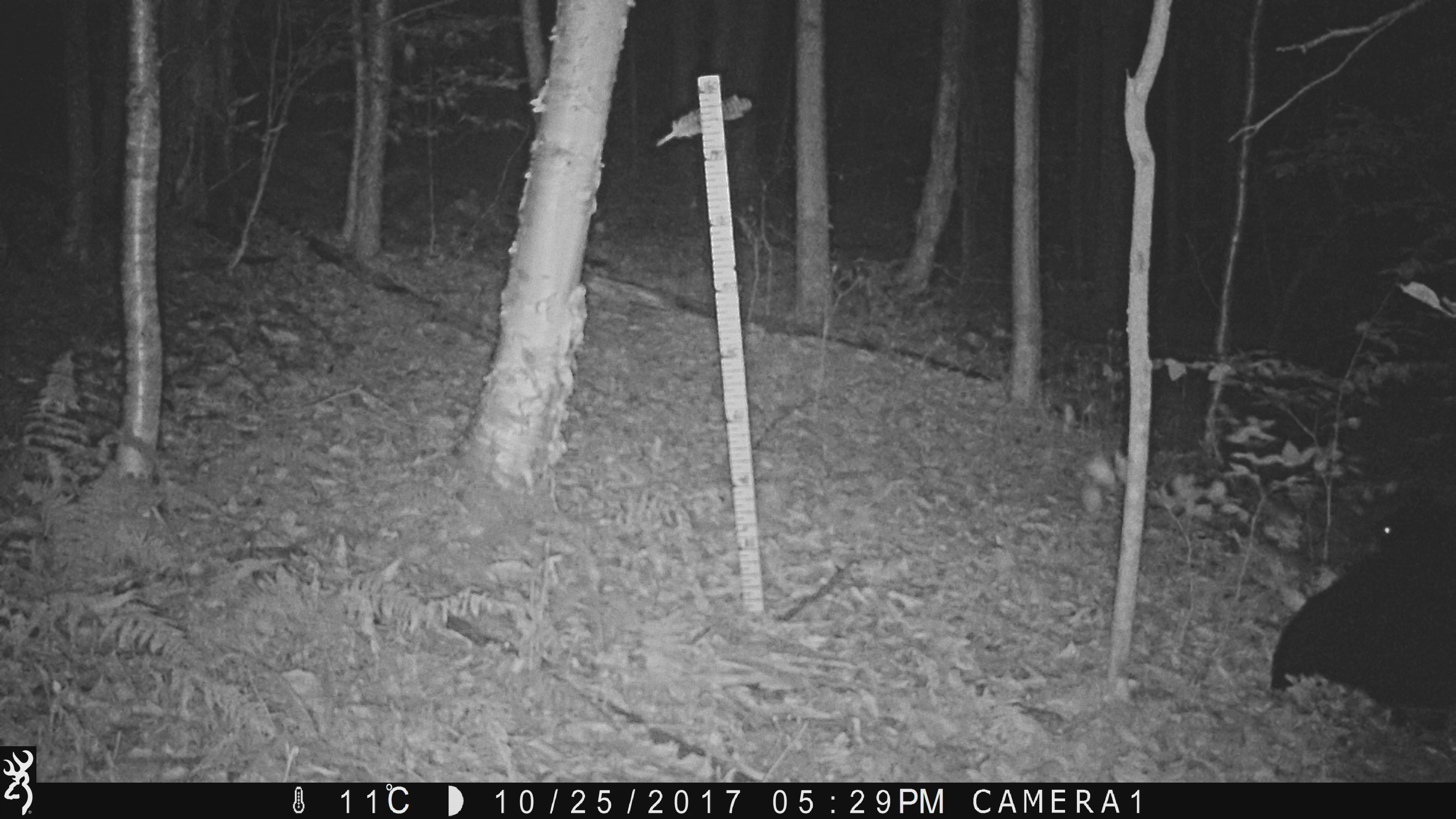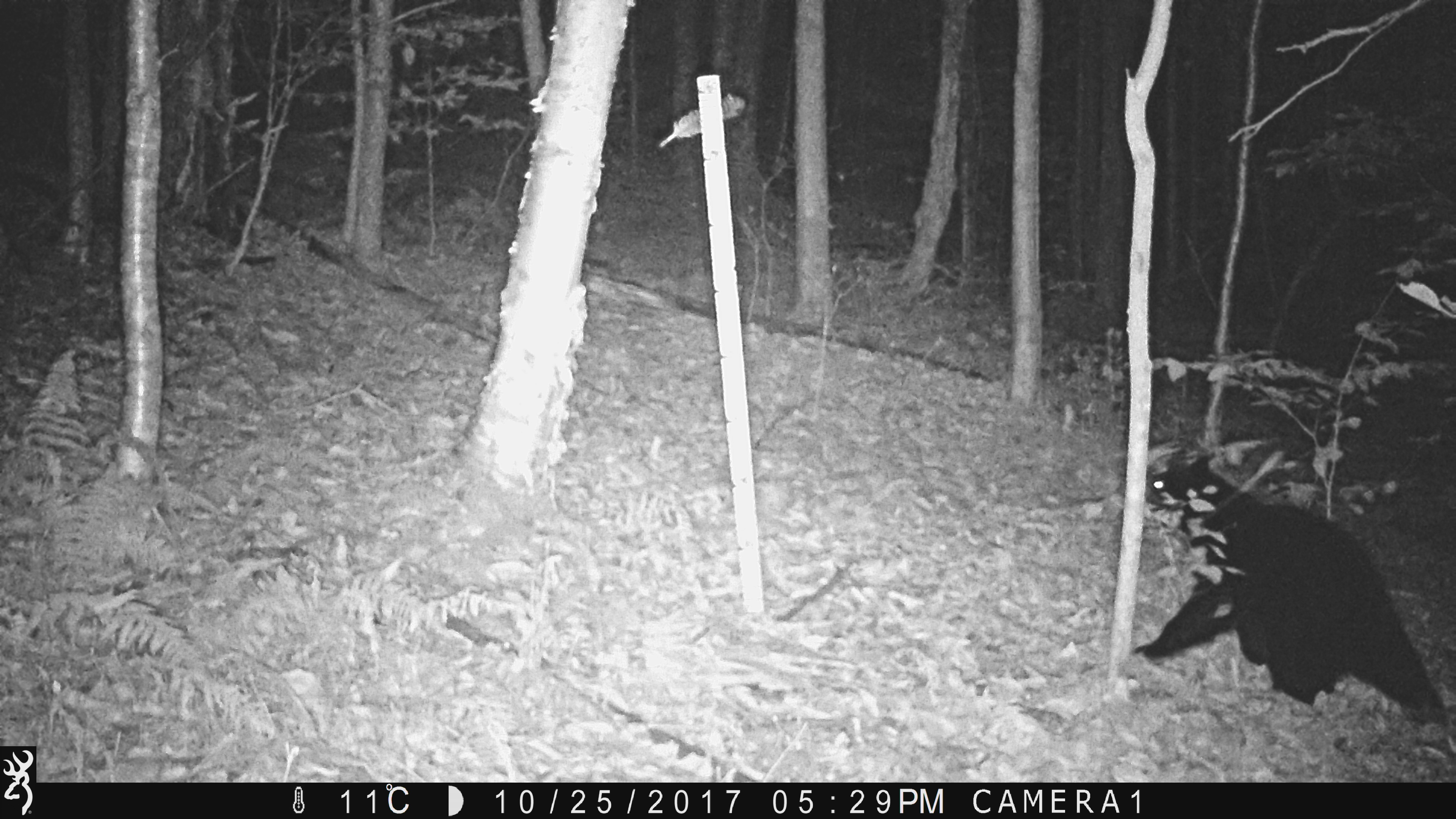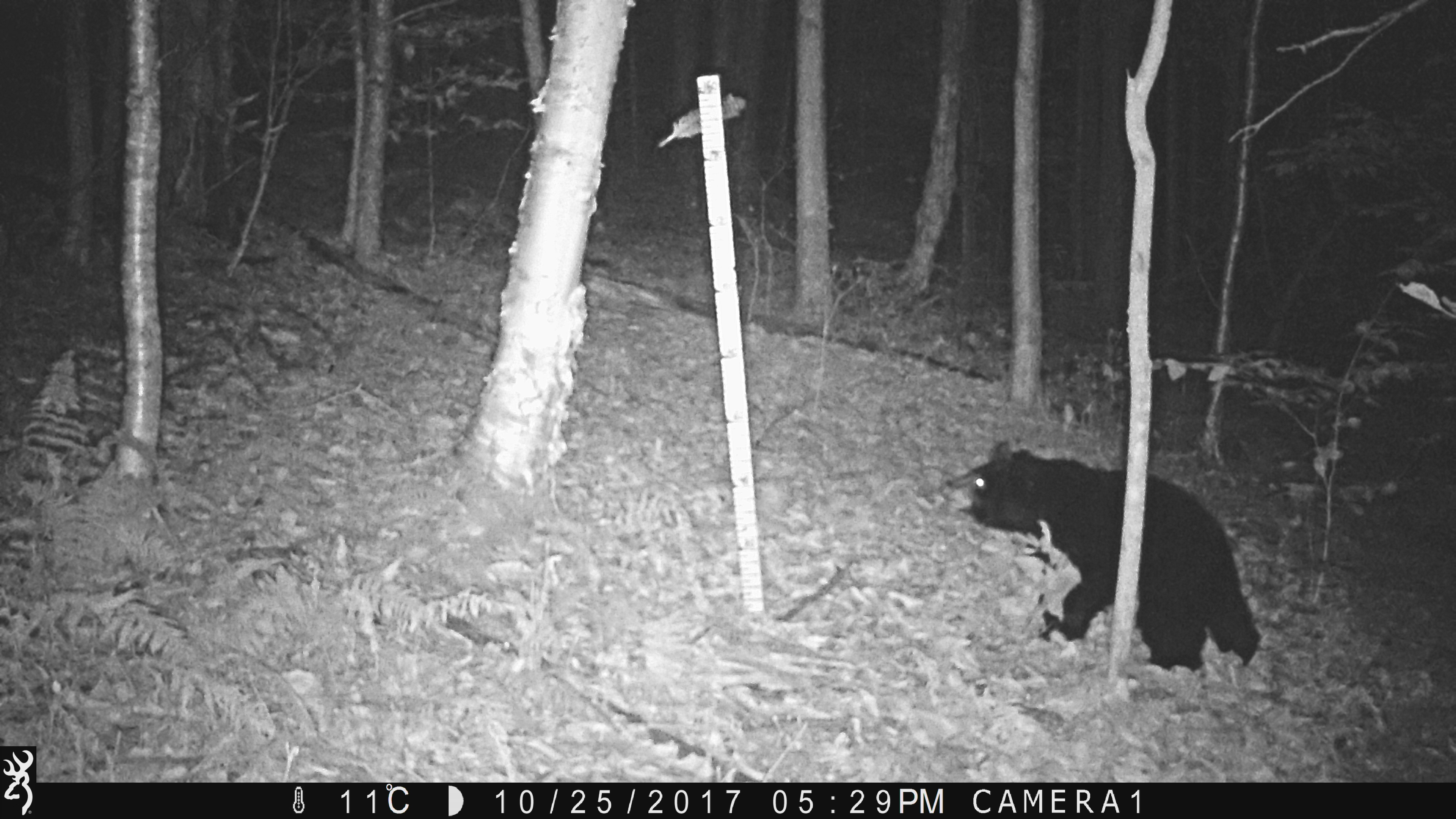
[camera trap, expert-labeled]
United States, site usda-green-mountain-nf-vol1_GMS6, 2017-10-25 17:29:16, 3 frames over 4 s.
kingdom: Animalia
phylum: Chordata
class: Mammalia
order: Carnivora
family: Ursidae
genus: Ursus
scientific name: Ursus americanus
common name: black bear